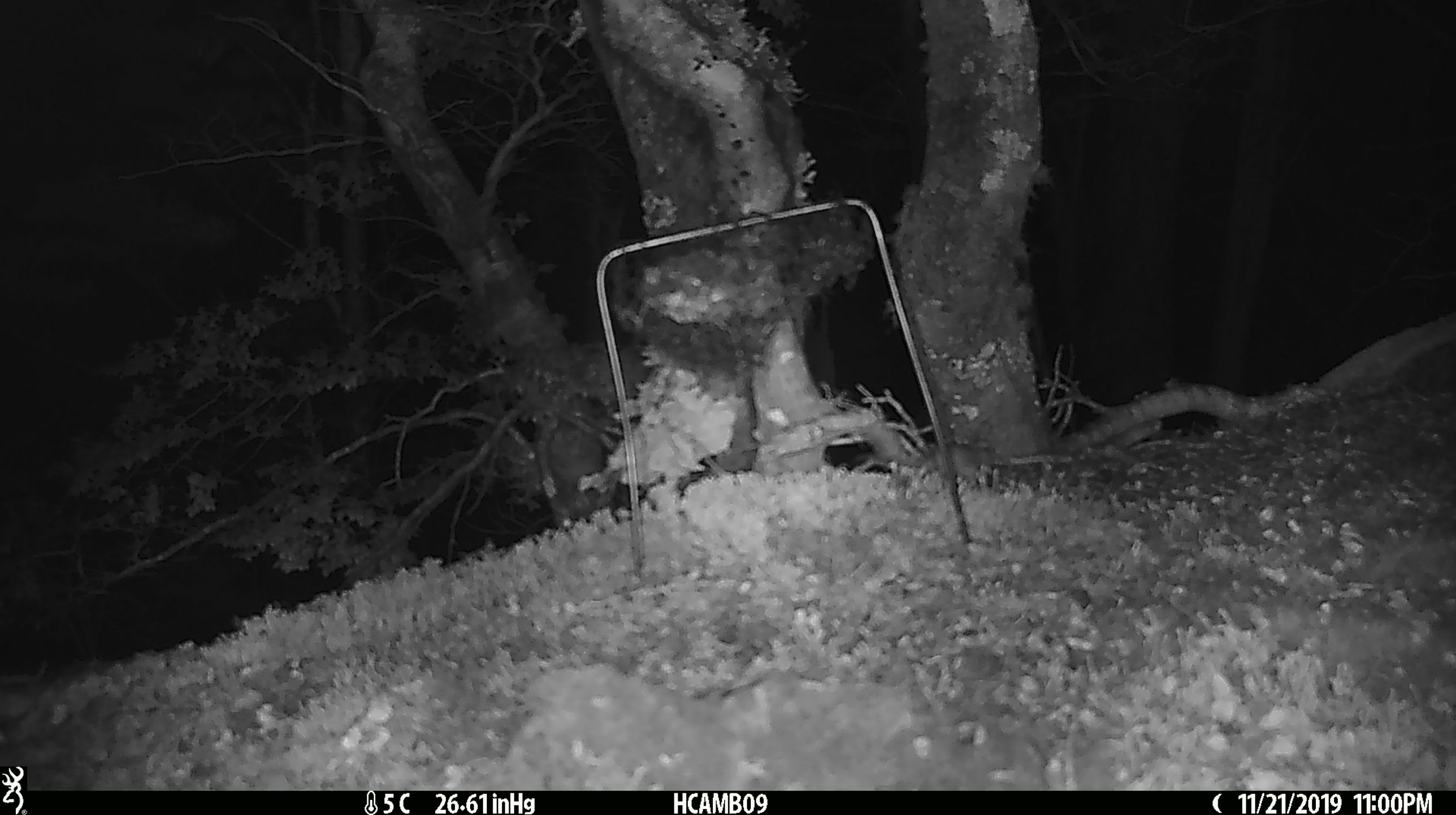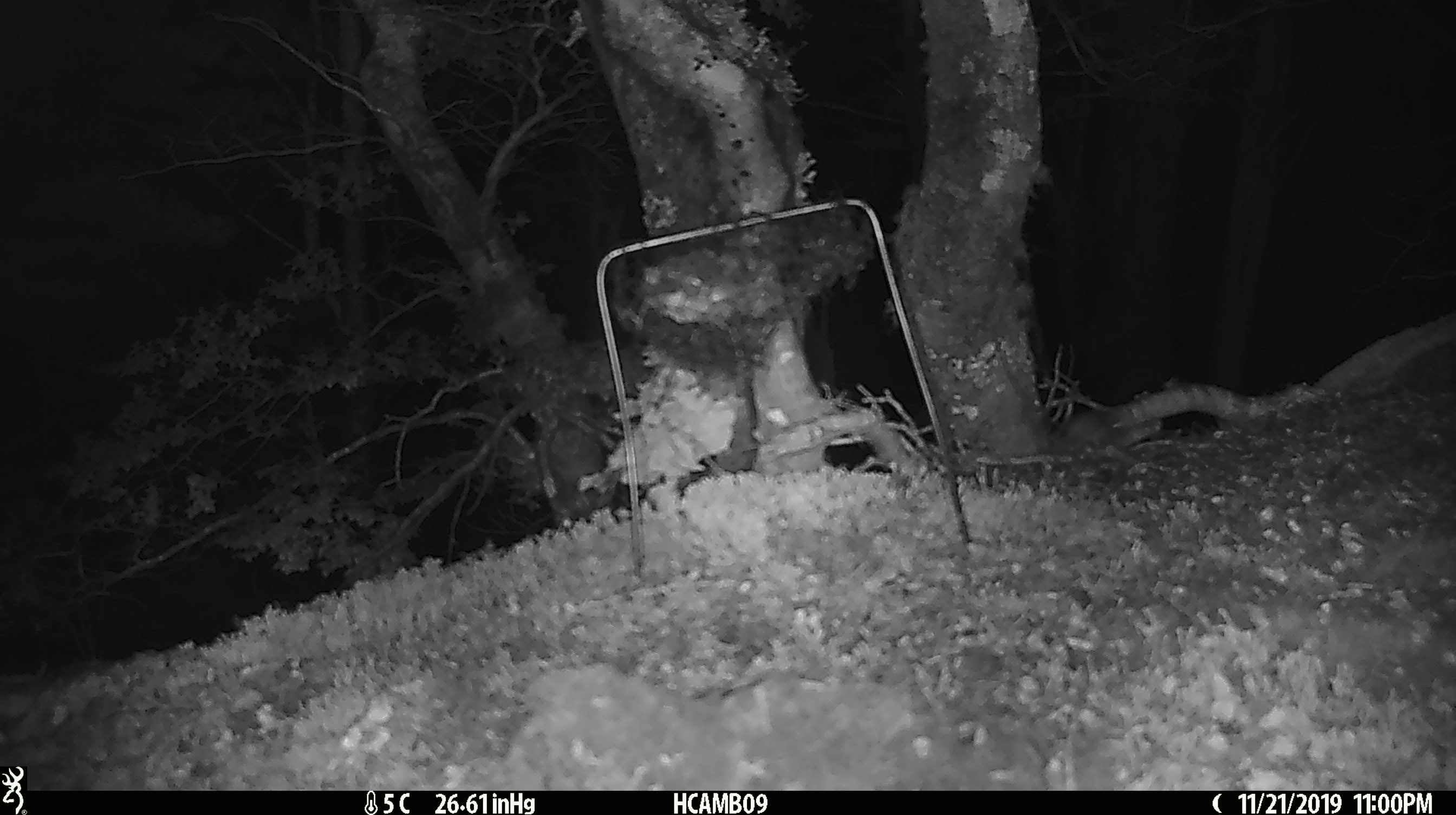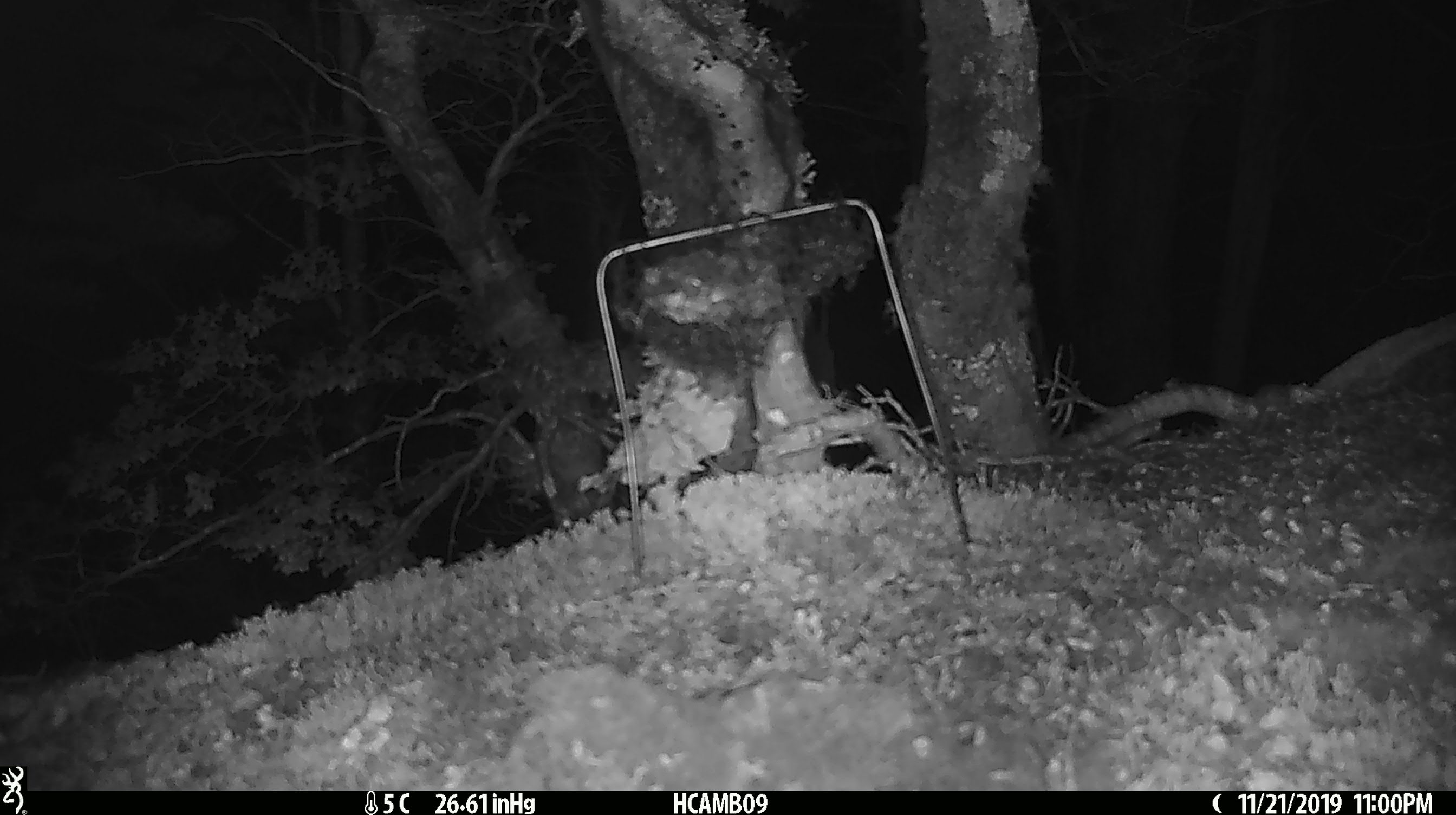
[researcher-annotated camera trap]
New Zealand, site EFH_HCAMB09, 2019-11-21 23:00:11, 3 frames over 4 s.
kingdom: Animalia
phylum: Chordata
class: Mammalia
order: Rodentia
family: Muridae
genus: Mus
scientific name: Mus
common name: mouse